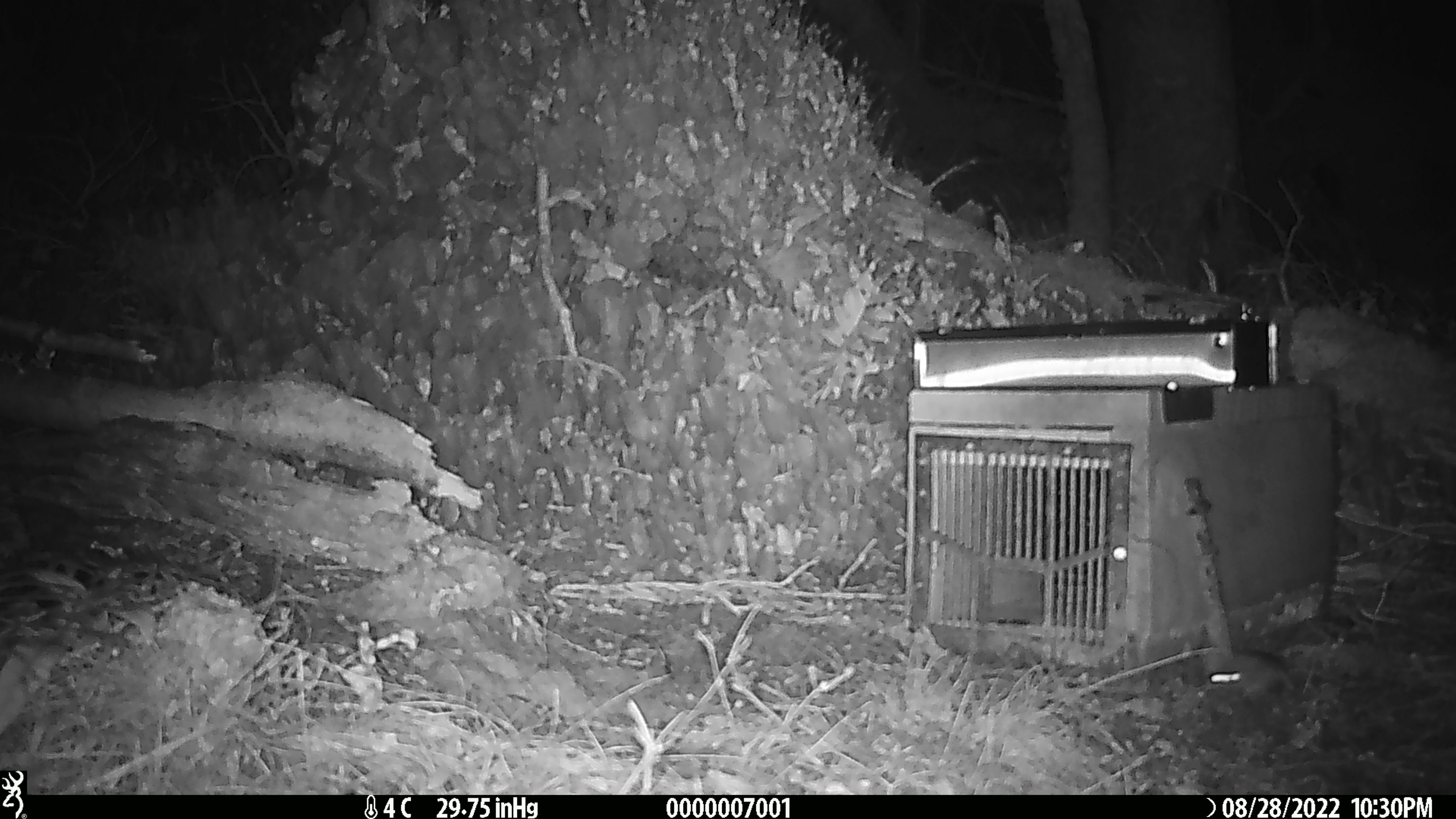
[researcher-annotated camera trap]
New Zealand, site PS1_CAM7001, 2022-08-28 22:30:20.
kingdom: Animalia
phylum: Chordata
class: Mammalia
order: Rodentia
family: Muridae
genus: Mus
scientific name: Mus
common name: mouse